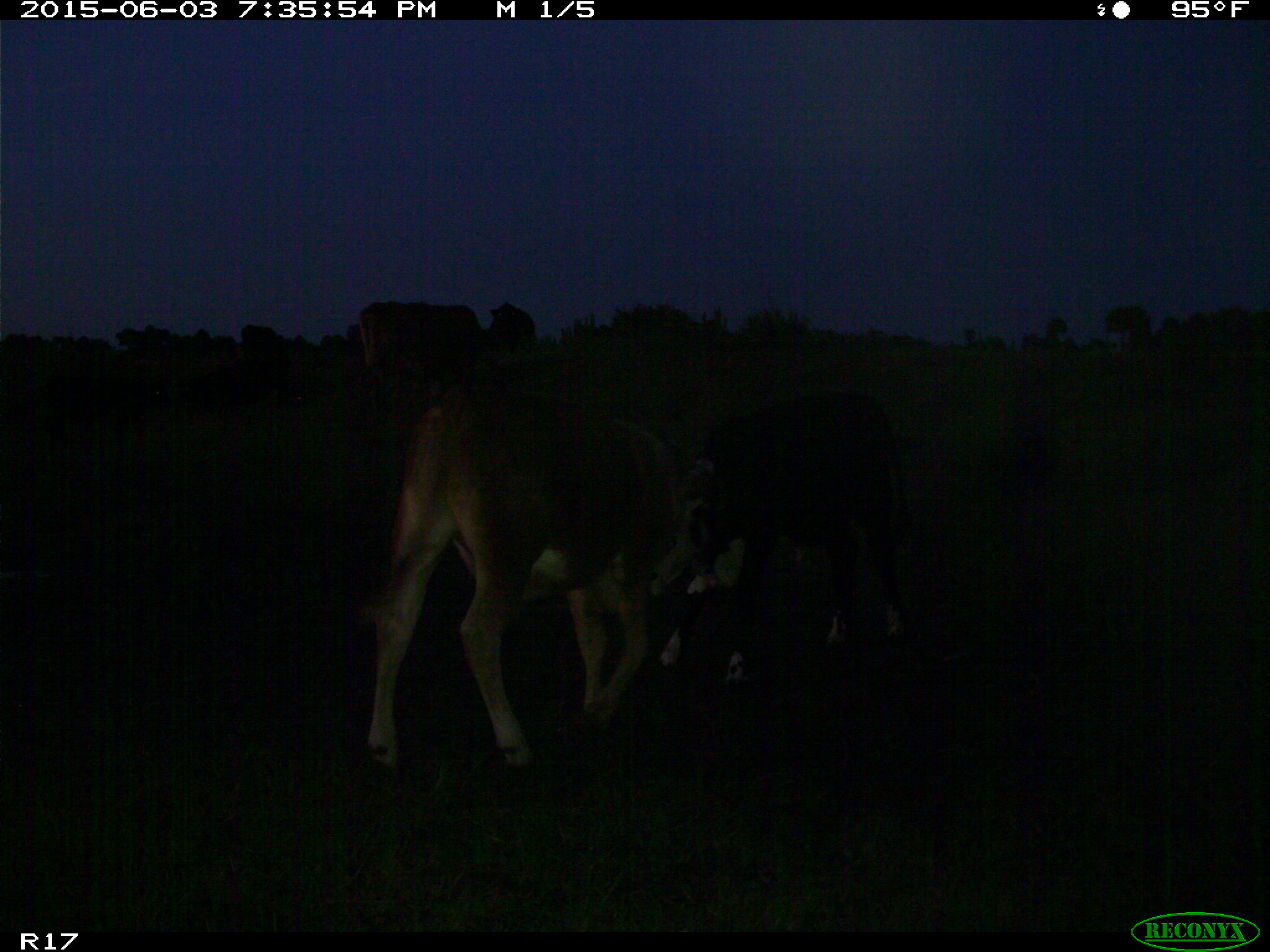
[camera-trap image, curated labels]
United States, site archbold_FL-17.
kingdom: Animalia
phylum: Chordata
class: Mammalia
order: Artiodactyla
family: Bovidae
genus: Bos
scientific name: Bos taurus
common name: domestic cow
Bos taurus (domestic cow).